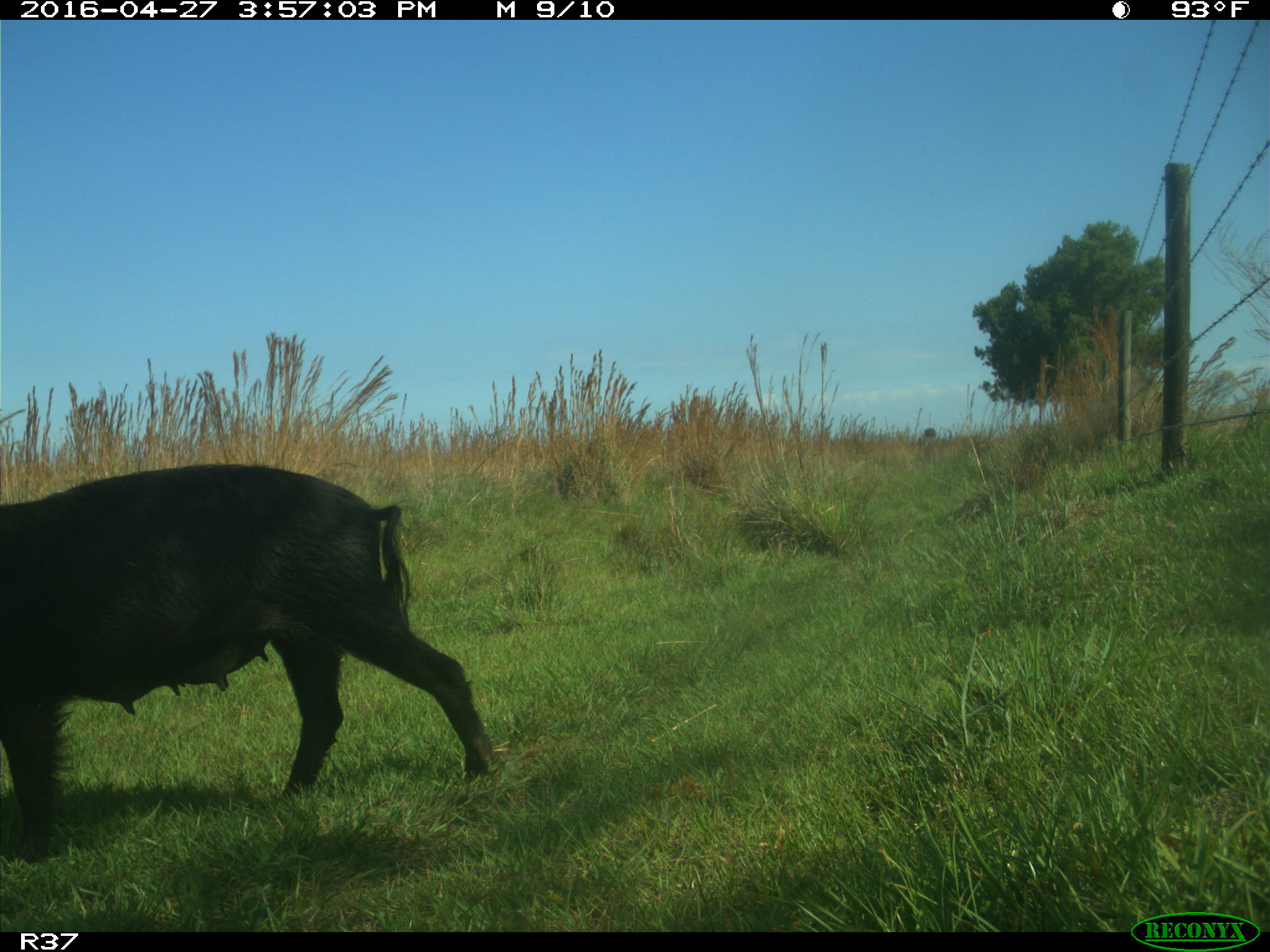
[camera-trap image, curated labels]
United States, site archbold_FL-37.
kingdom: Animalia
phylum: Chordata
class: Mammalia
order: Artiodactyla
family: Suidae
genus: Sus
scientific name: Sus scrofa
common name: wild boar